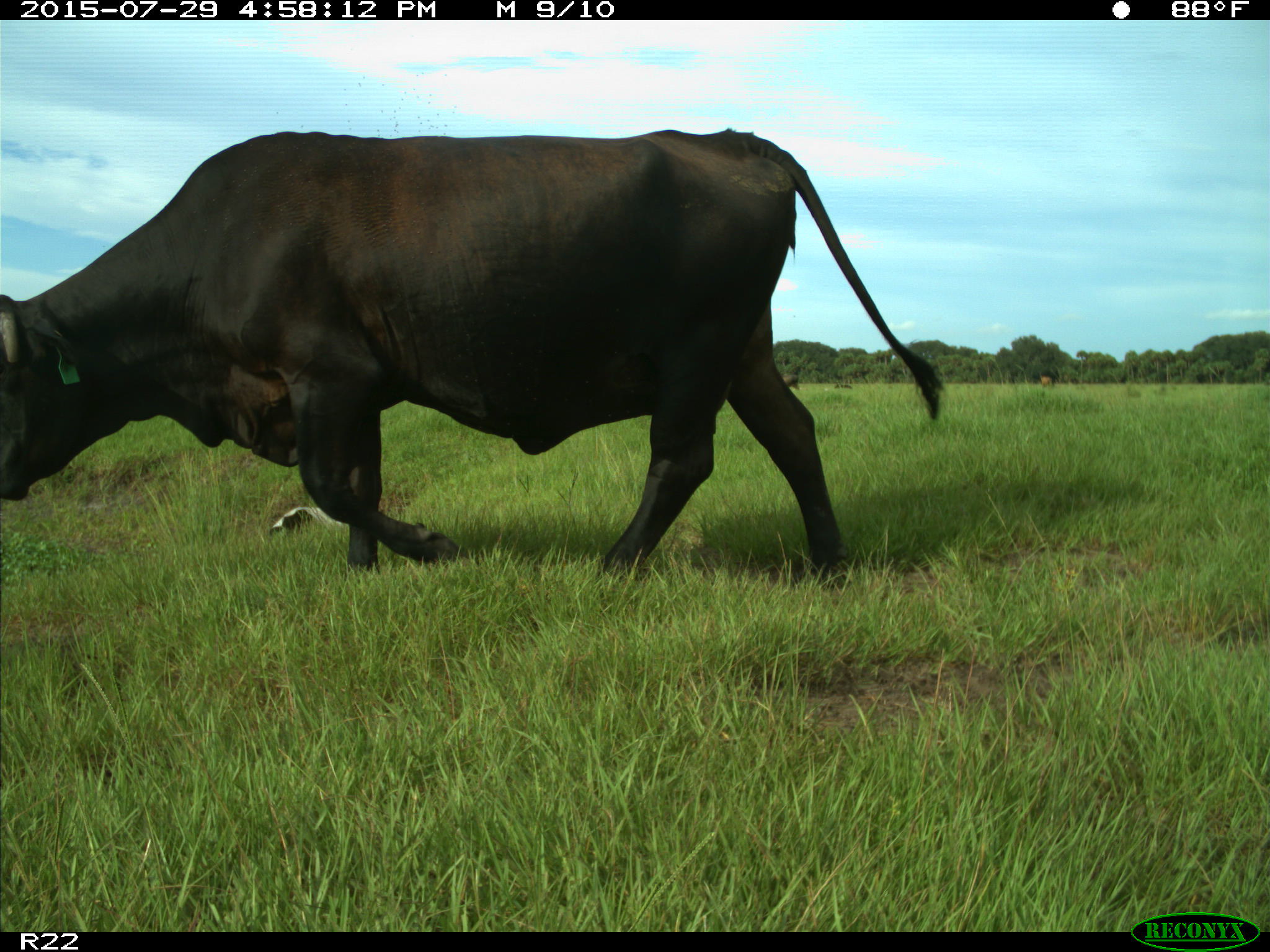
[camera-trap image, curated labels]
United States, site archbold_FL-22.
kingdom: Animalia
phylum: Chordata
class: Mammalia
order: Artiodactyla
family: Bovidae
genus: Bos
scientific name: Bos taurus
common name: domestic cow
Bos taurus (domestic cow).